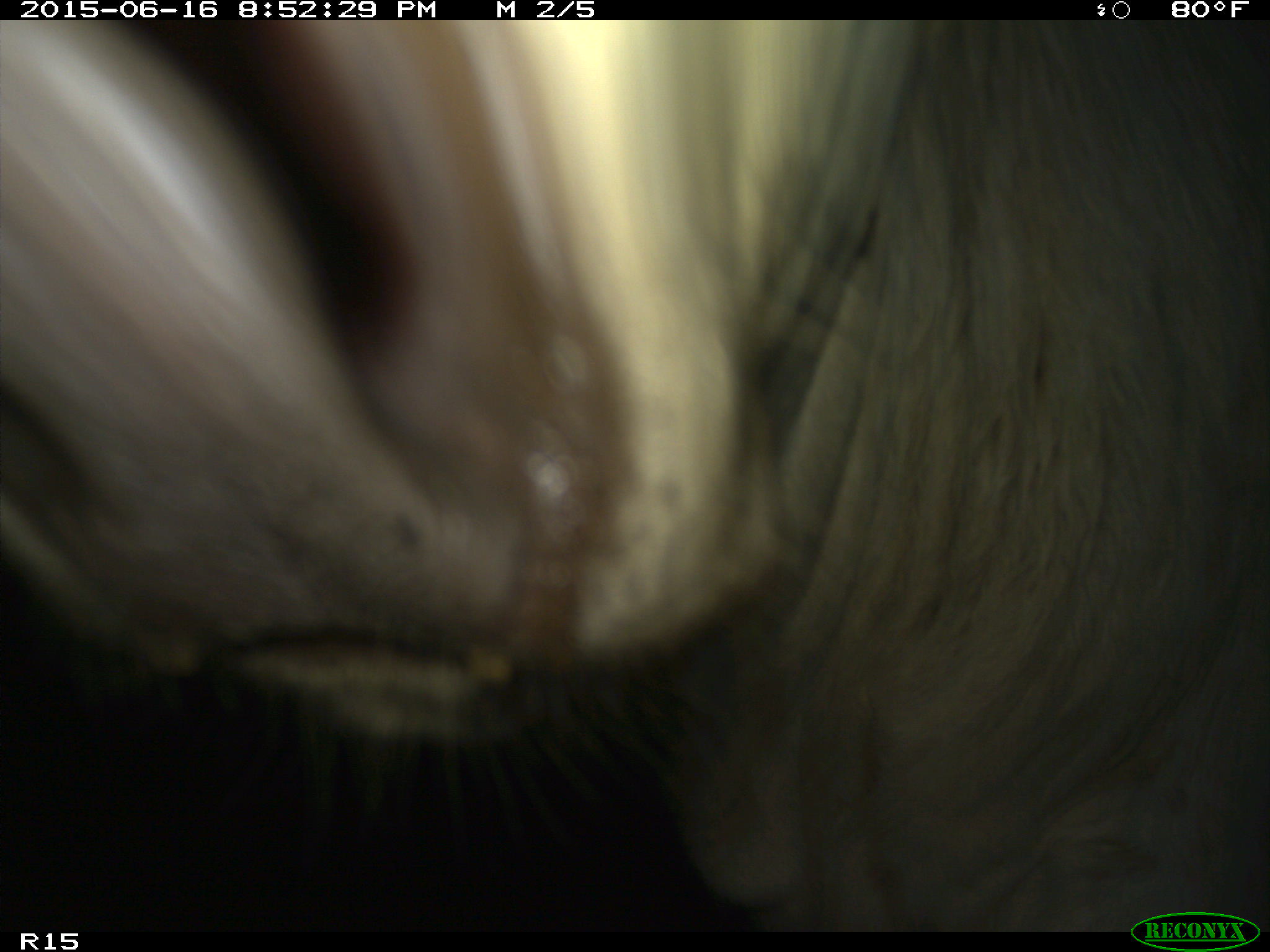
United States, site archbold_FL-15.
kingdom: Animalia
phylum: Chordata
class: Mammalia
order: Artiodactyla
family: Bovidae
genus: Bos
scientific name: Bos taurus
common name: domestic cow